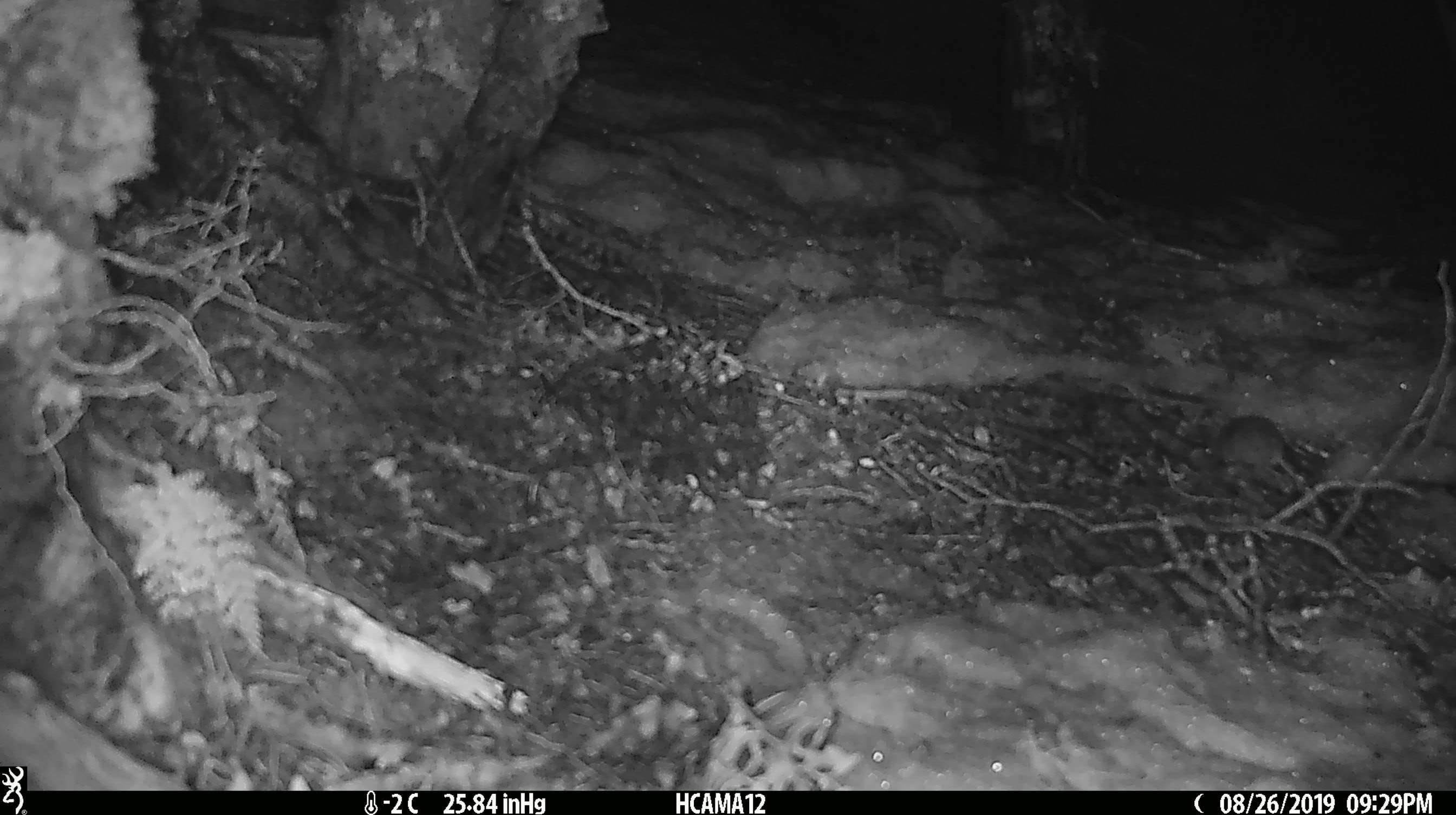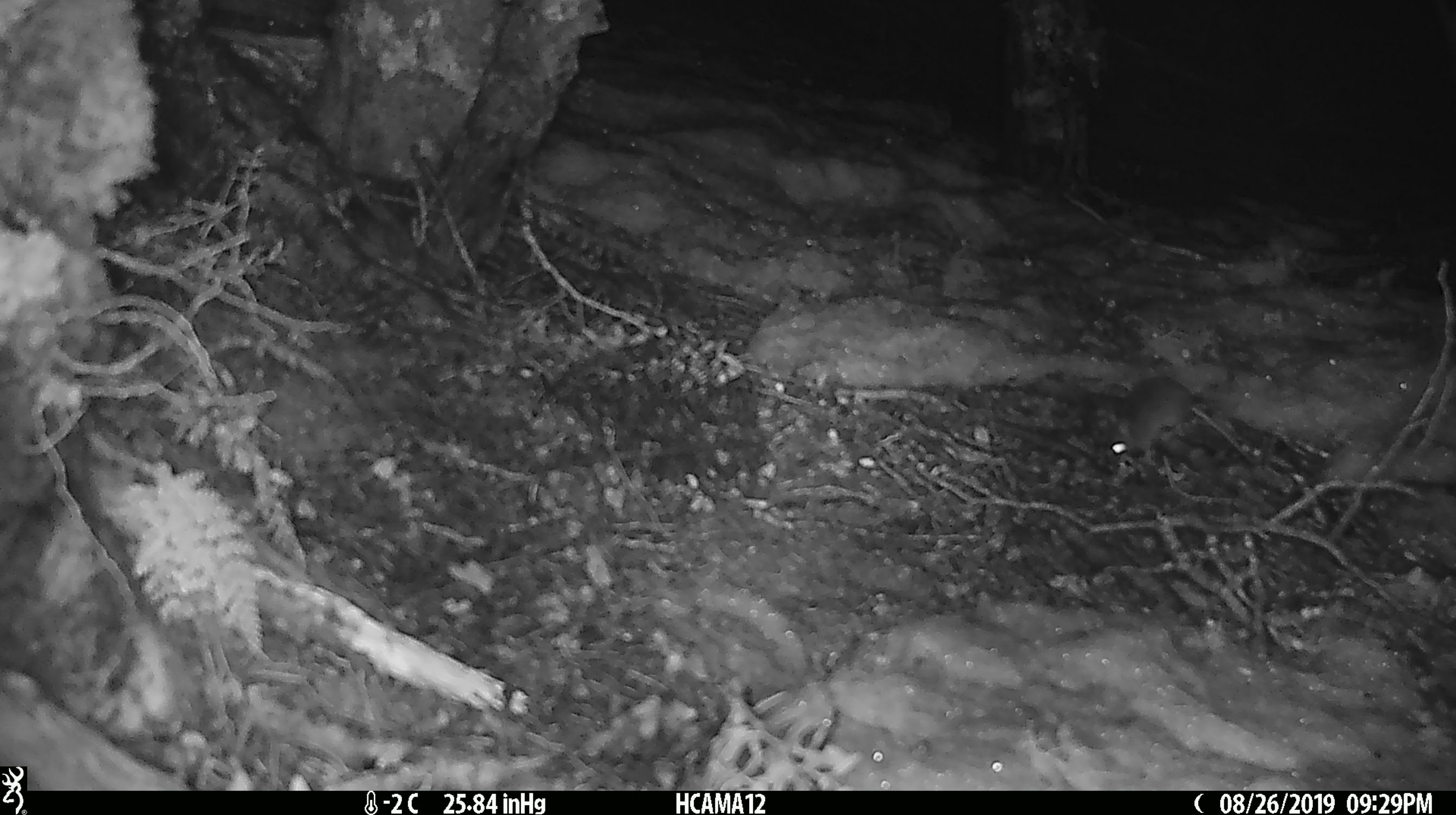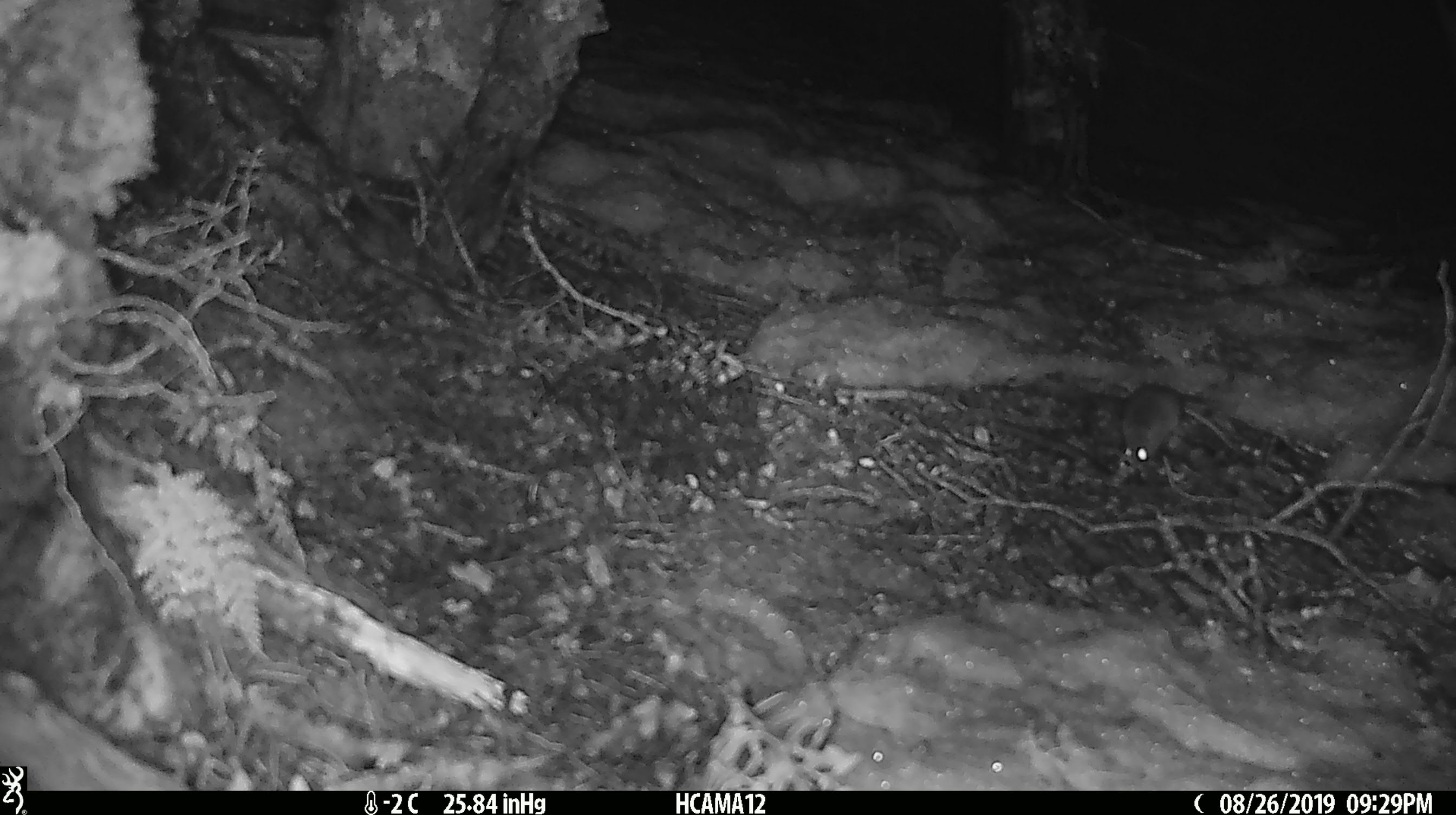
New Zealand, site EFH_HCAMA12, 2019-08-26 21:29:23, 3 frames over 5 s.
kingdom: Animalia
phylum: Chordata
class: Mammalia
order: Rodentia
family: Muridae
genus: Mus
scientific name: Mus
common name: mouse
Mouse (Mus).